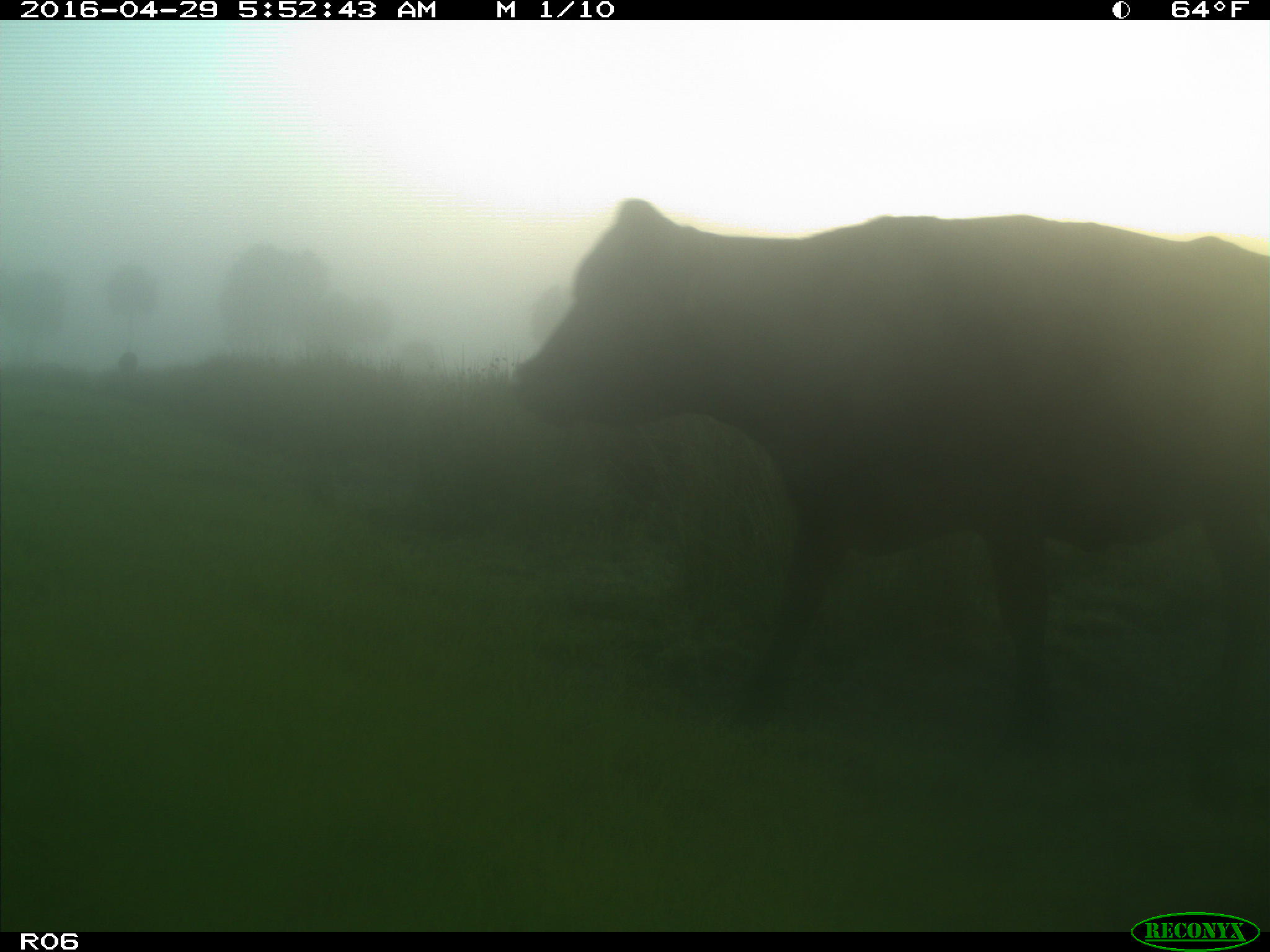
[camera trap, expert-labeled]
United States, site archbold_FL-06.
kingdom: Animalia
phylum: Chordata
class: Mammalia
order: Artiodactyla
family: Bovidae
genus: Bos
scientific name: Bos taurus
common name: domestic cow